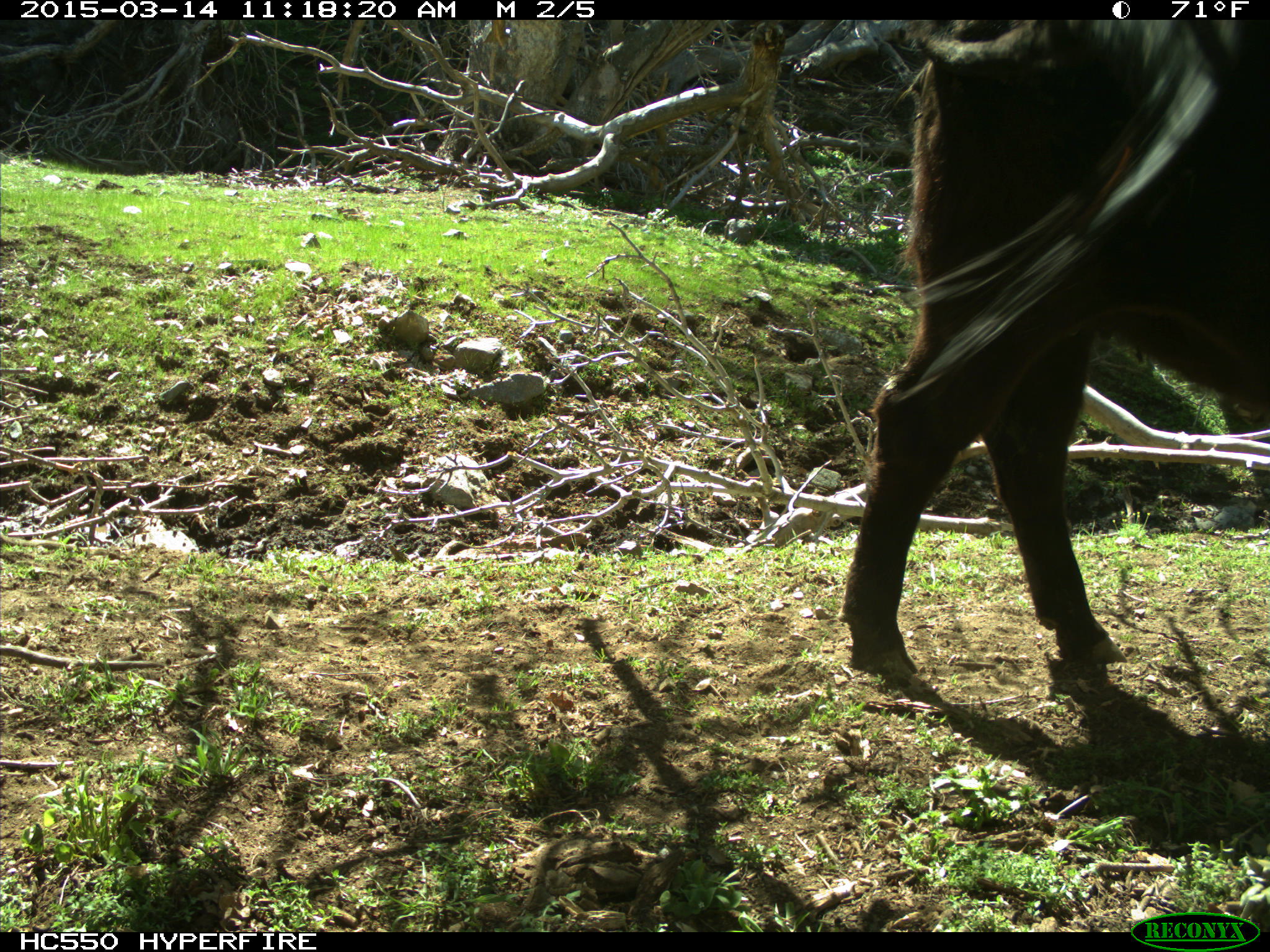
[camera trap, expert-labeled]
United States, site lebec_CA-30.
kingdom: Animalia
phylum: Chordata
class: Mammalia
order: Artiodactyla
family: Bovidae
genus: Bos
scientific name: Bos taurus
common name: domestic cow